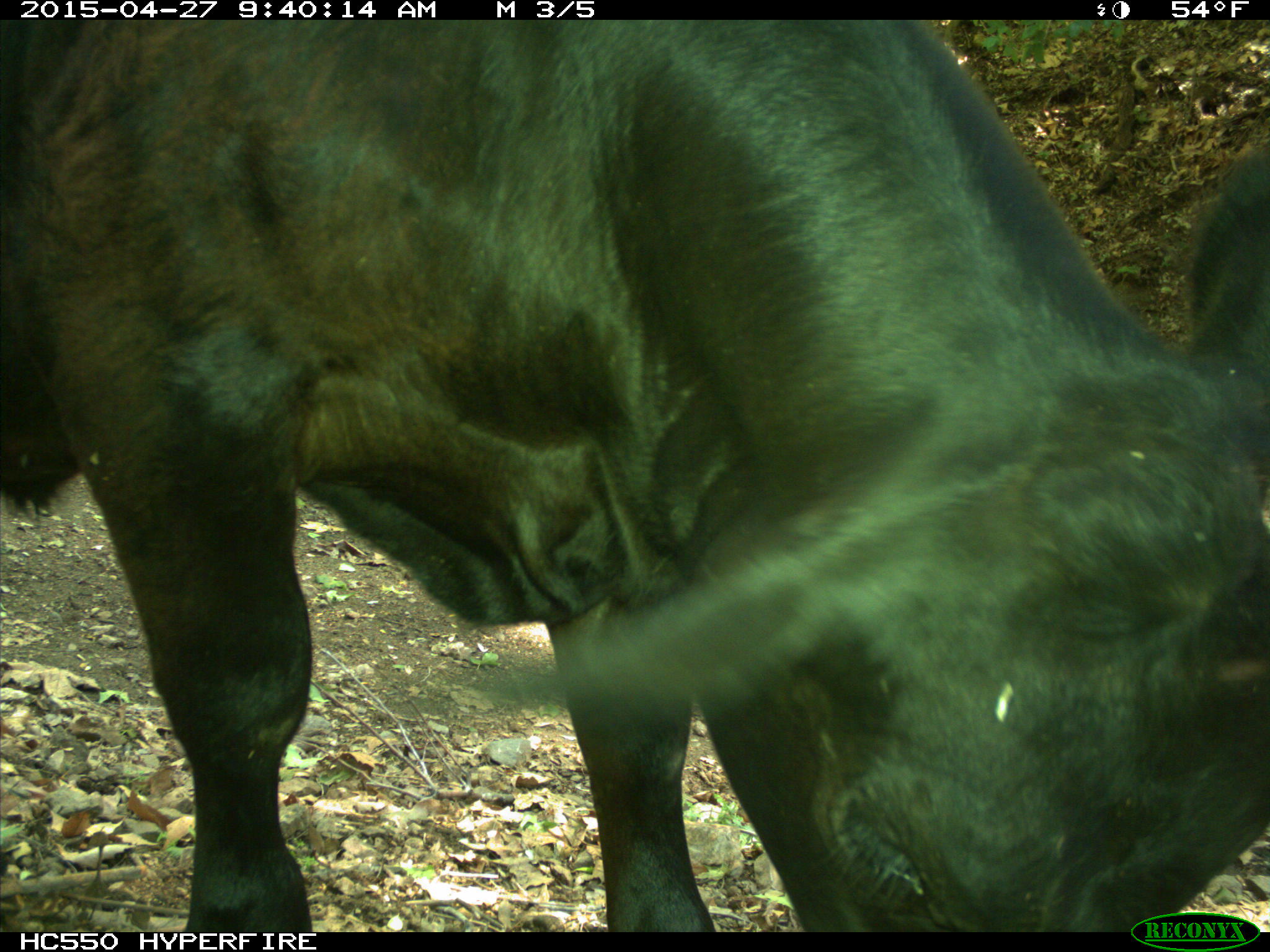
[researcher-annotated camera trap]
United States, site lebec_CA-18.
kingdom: Animalia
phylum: Chordata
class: Mammalia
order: Artiodactyla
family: Bovidae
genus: Bos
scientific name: Bos taurus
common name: domestic cow